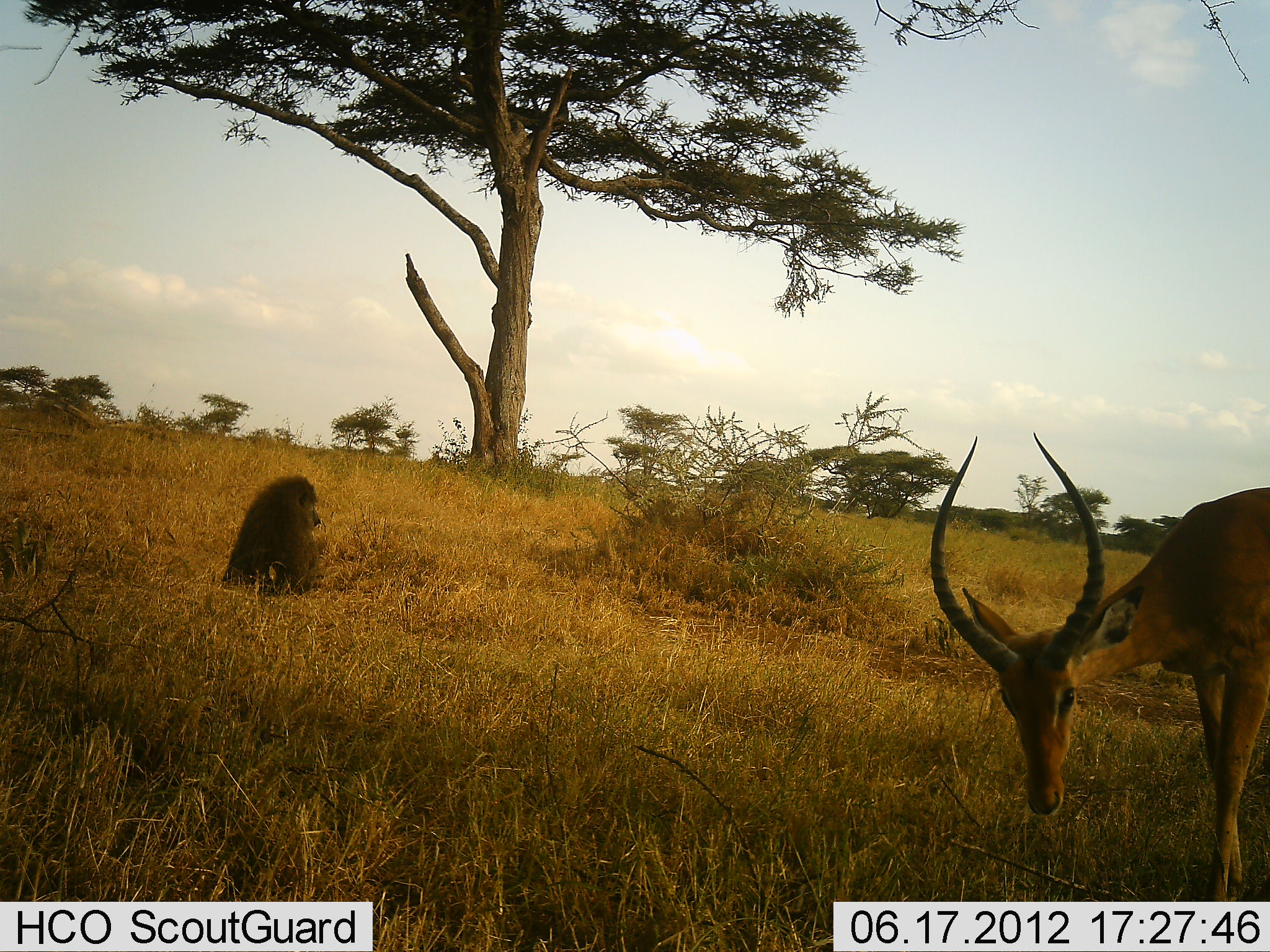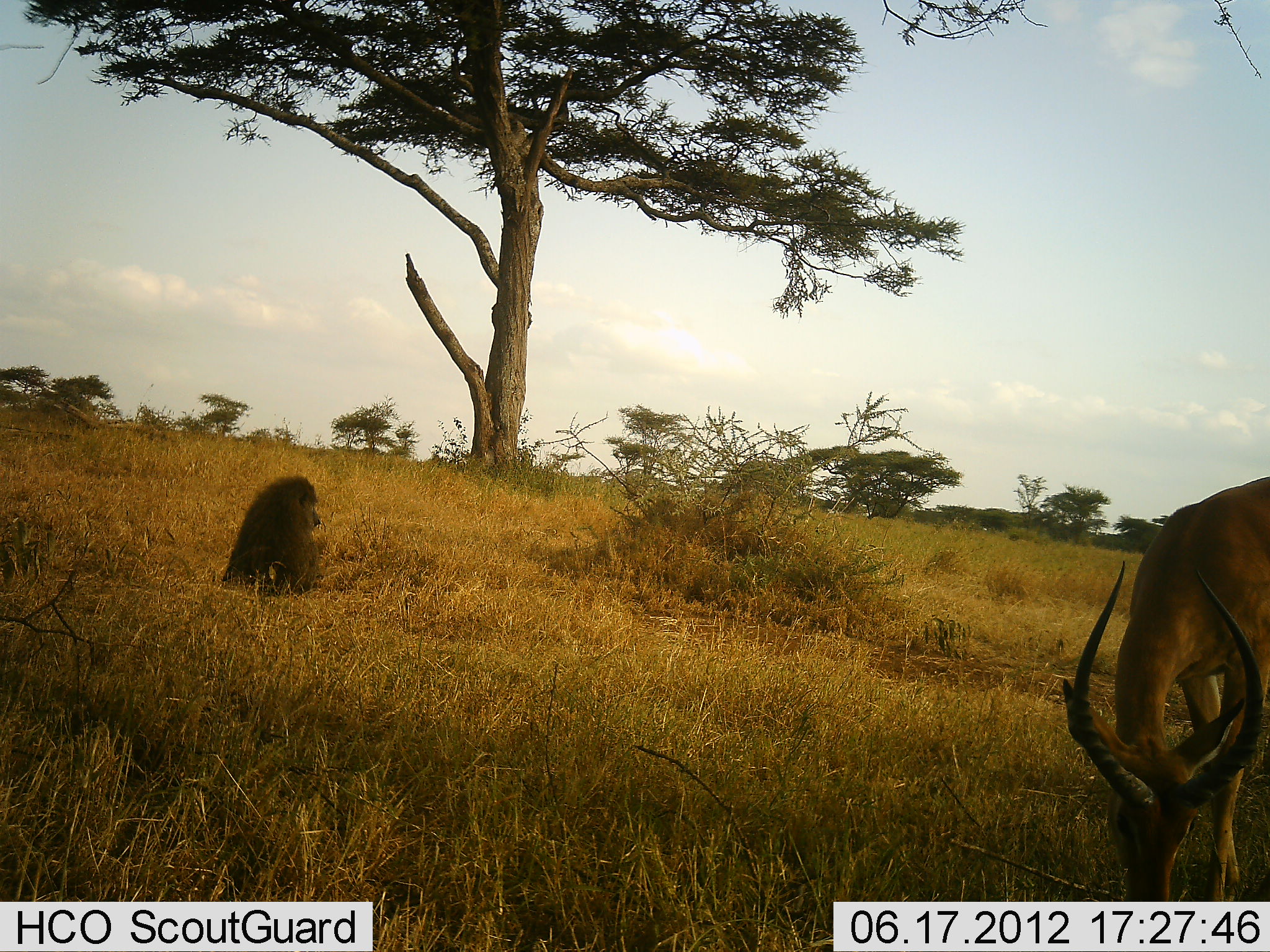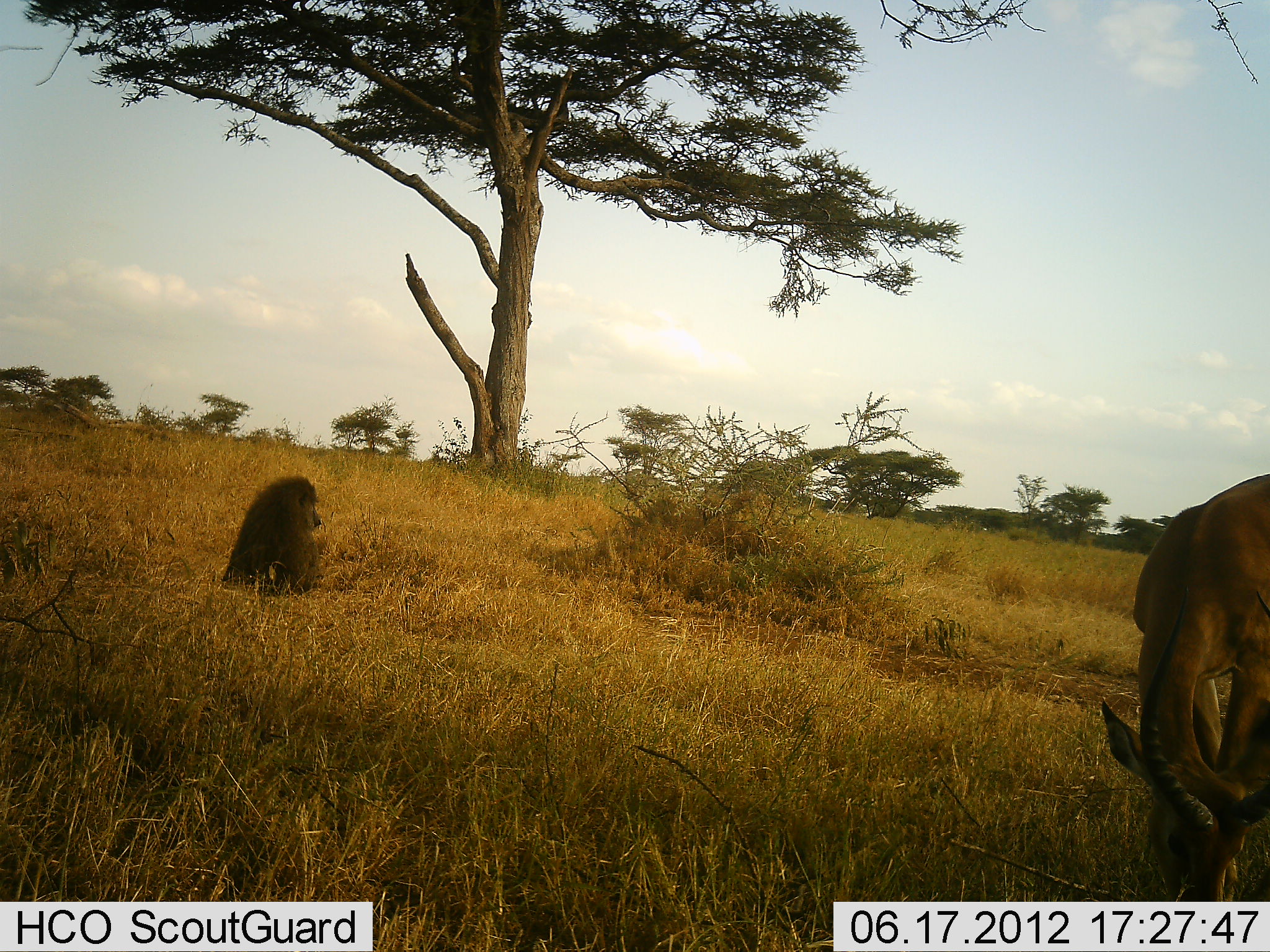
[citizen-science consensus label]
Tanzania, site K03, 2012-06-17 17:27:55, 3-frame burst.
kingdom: Animalia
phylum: Chordata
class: Mammalia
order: Primates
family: Cercopithecidae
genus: Papio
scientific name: Papio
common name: baboon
Baboon (Papio), count 1. Behavior (volunteer vote fractions): standing 8%, resting 92%, moving 0%, interacting 0%. Young present (vote fraction): 0%. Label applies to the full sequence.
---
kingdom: Animalia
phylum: Chordata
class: Mammalia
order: Artiodactyla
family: Bovidae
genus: Aepyceros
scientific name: Aepyceros melampus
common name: impala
Impala (Aepyceros melampus), count 1. Behavior (volunteer vote fractions): standing 70%, resting 0%, moving 10%, interacting 0%. Young present (vote fraction): 0%. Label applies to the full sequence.